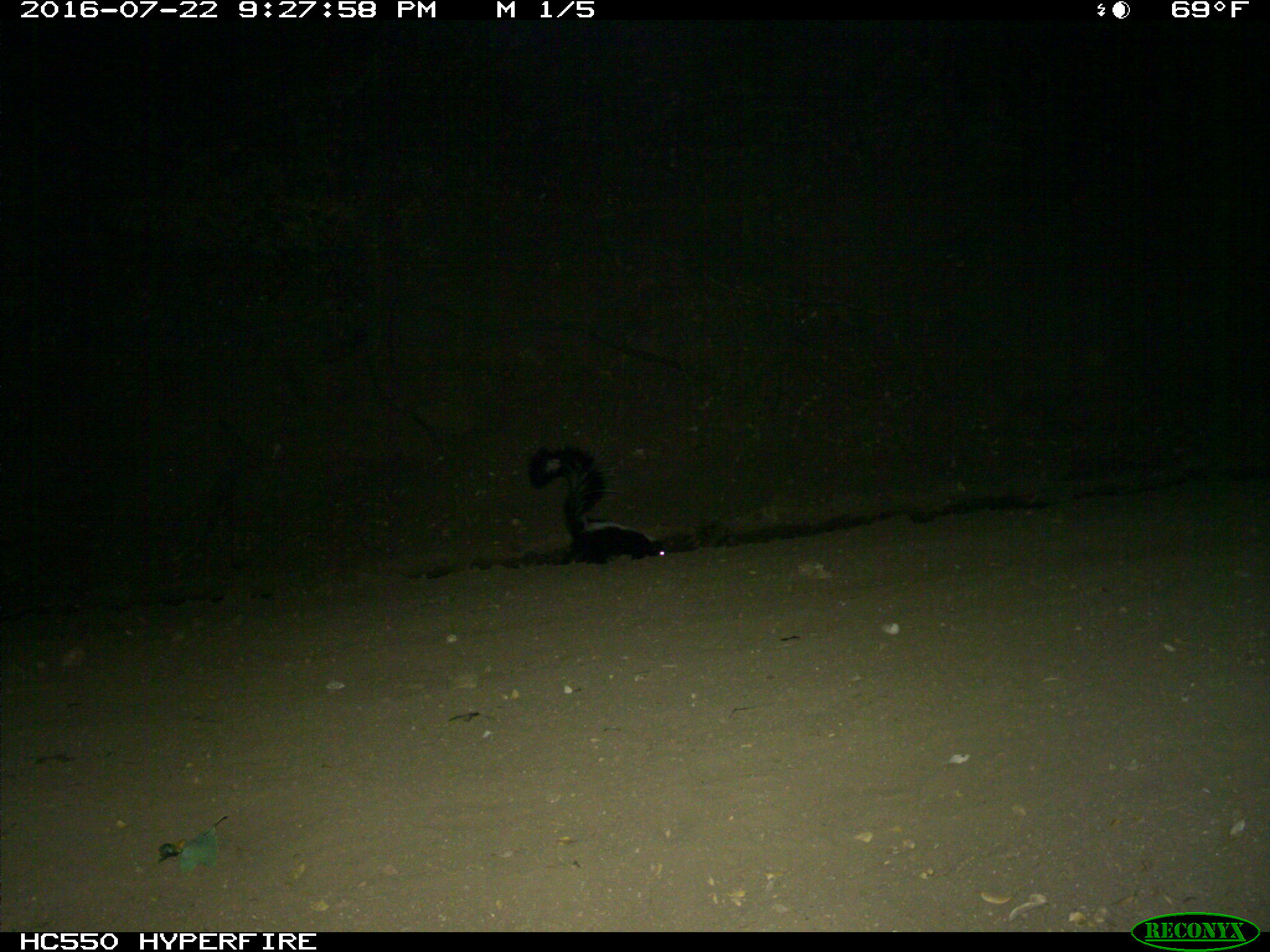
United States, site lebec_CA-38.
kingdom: Animalia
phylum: Chordata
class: Mammalia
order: Carnivora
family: Mephitidae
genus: Mephitis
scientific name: Mephitis mephitis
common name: striped skunk